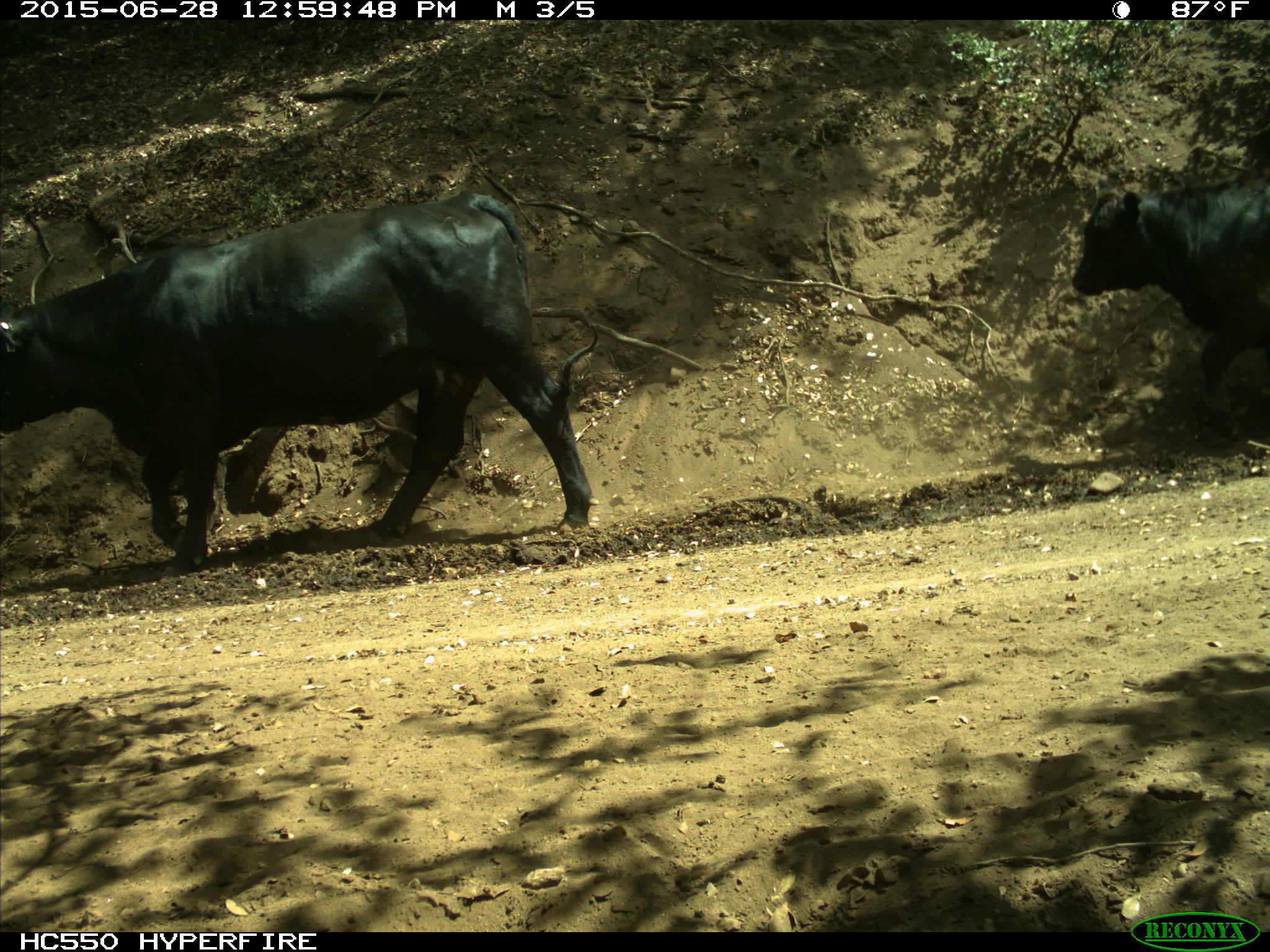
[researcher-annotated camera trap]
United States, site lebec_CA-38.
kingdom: Animalia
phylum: Chordata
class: Mammalia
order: Artiodactyla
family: Bovidae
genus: Bos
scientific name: Bos taurus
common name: domestic cow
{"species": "Bos taurus (domestic cow)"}